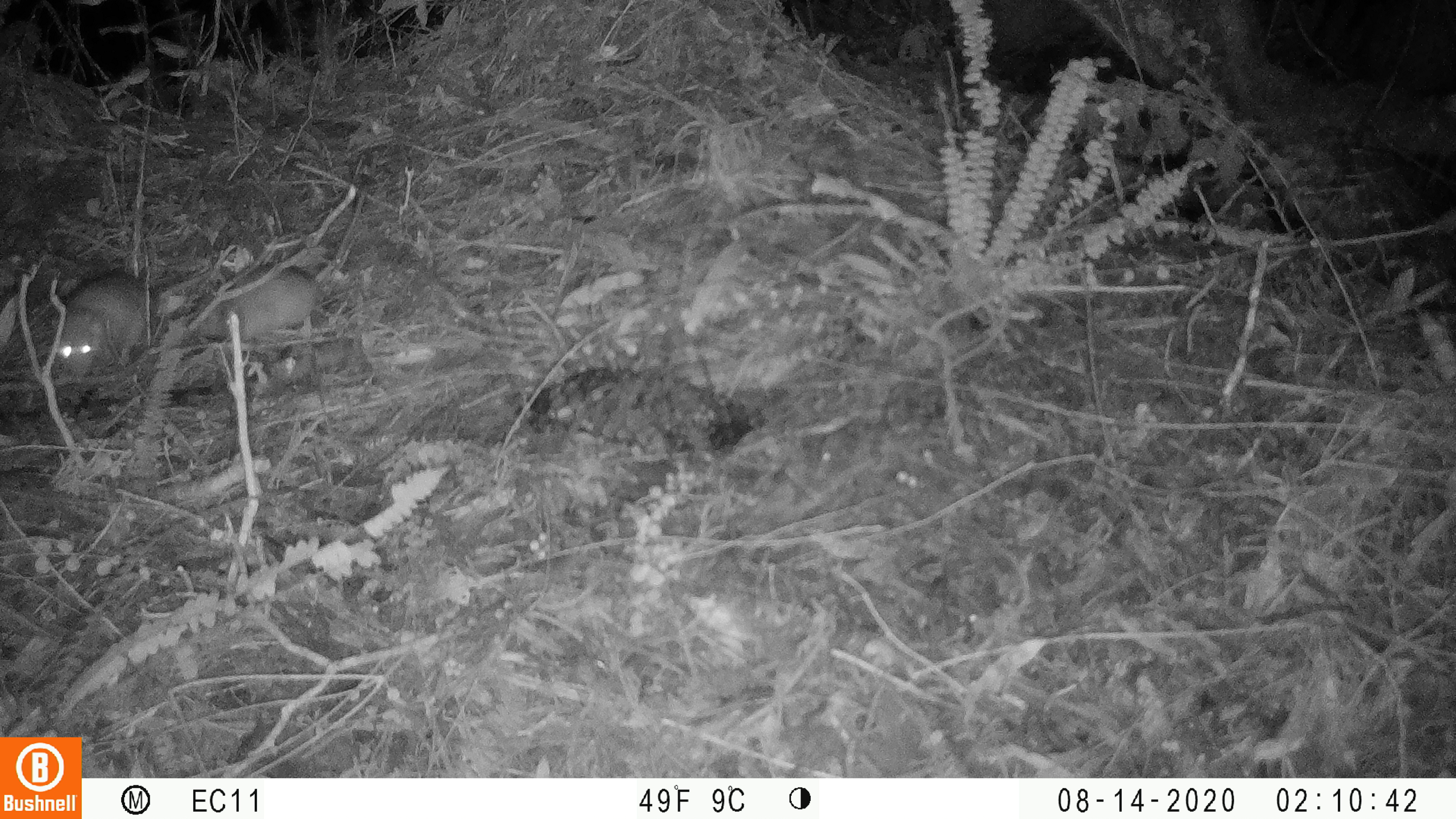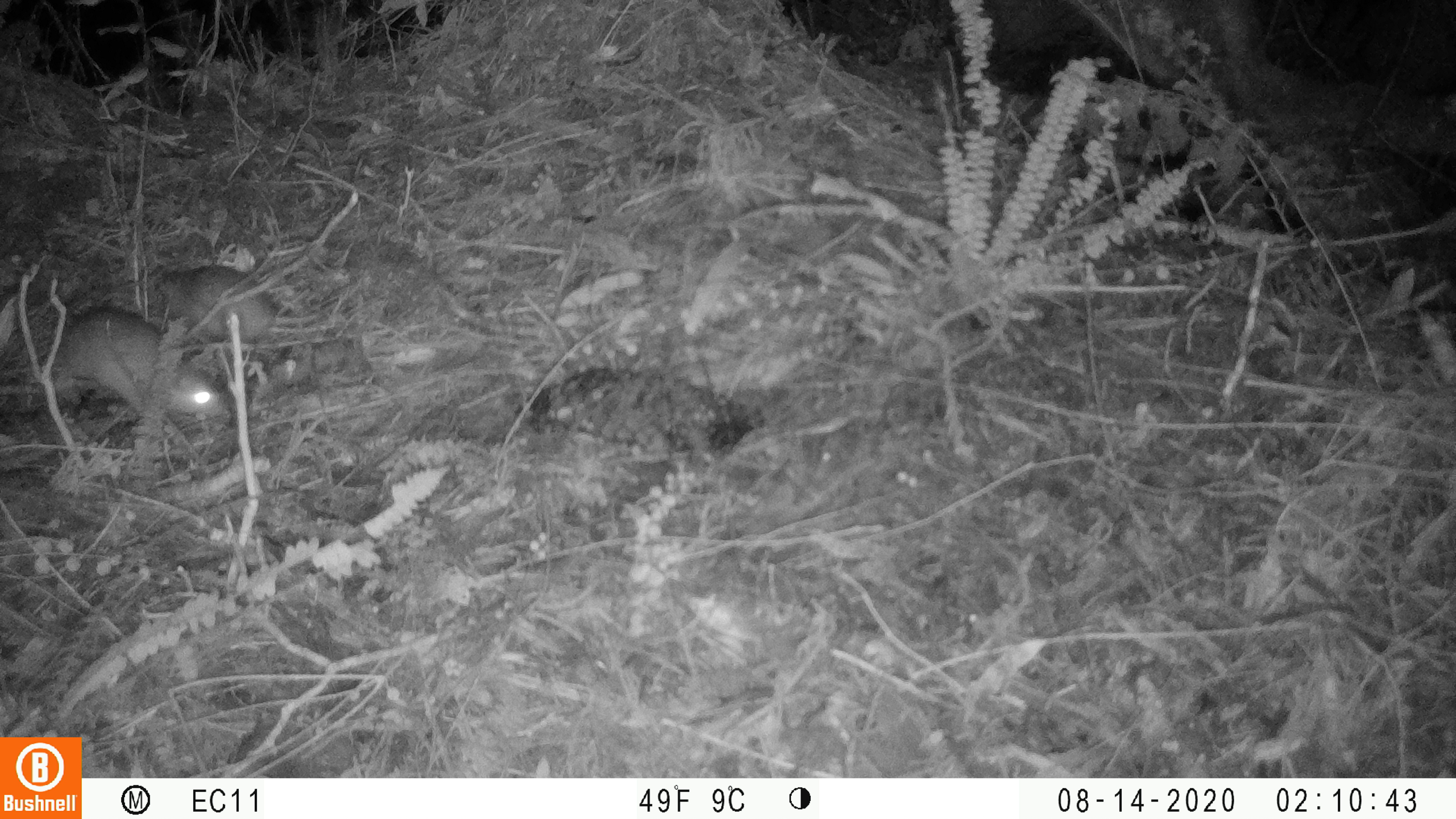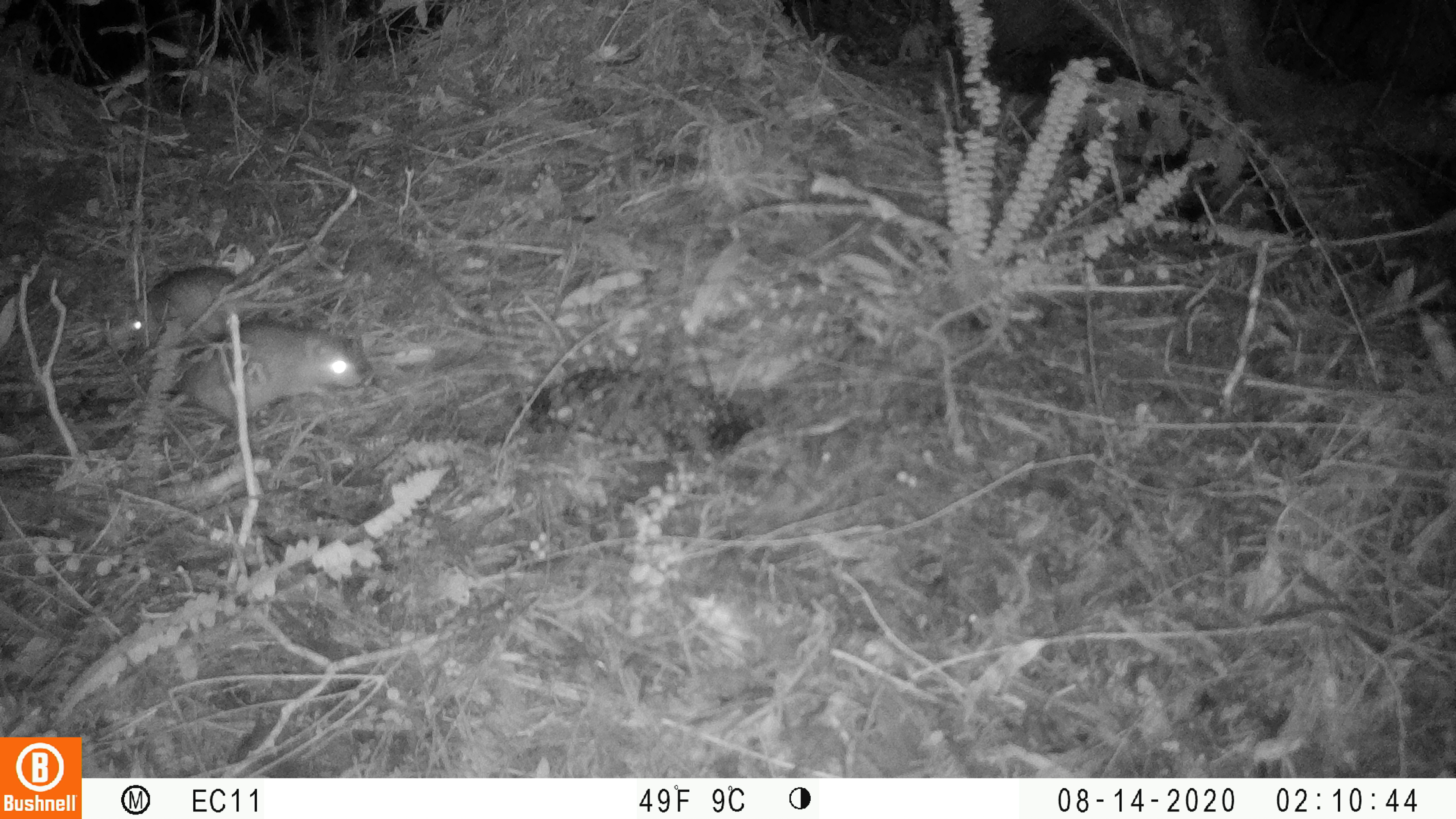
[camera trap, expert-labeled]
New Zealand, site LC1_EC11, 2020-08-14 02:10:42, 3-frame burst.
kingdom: Animalia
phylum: Chordata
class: Mammalia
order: Rodentia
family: Muridae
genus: Rattus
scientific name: Rattus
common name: rat